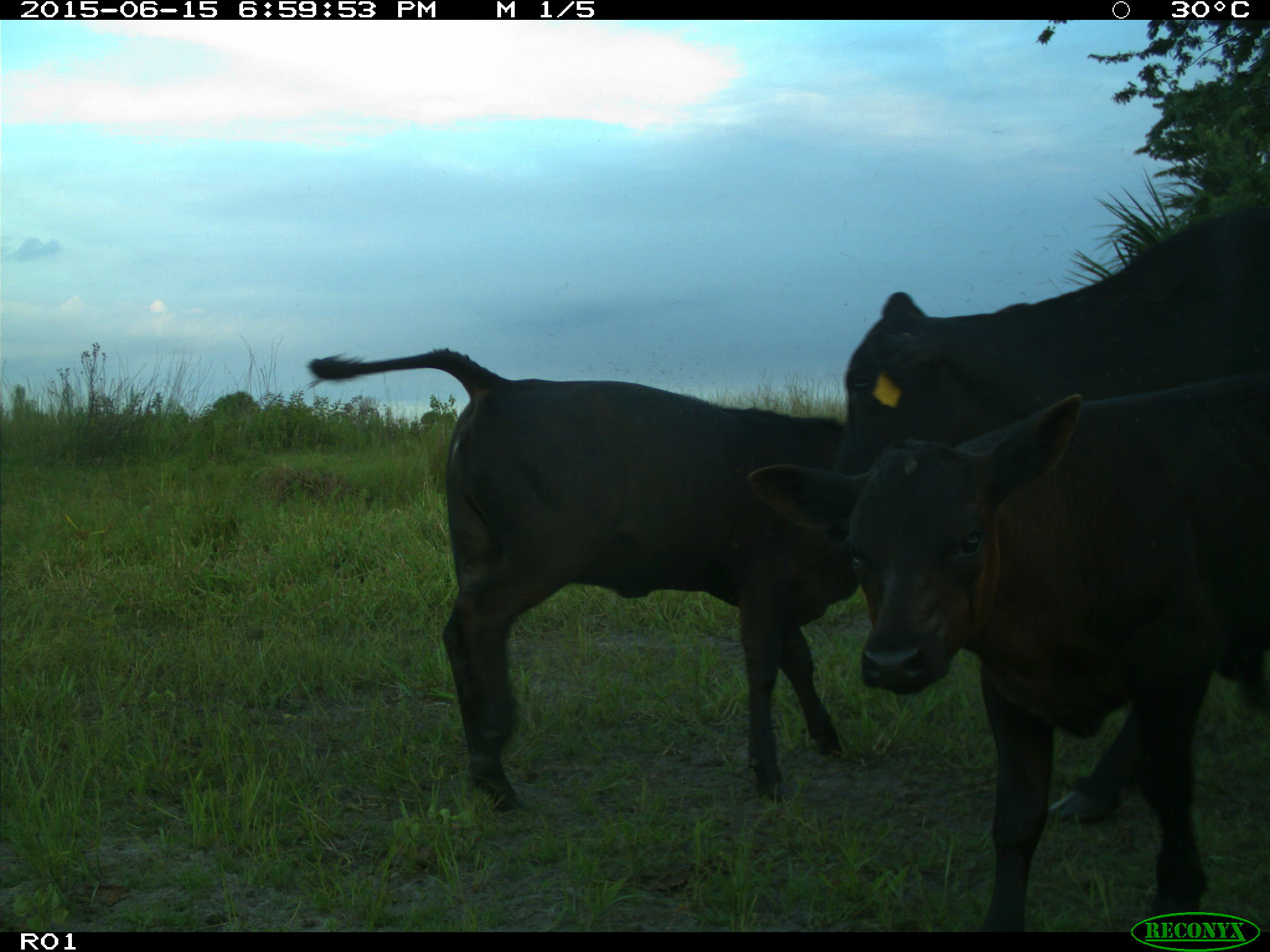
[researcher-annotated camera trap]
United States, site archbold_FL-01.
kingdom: Animalia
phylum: Chordata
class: Mammalia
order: Artiodactyla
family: Bovidae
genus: Bos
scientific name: Bos taurus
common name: domestic cow